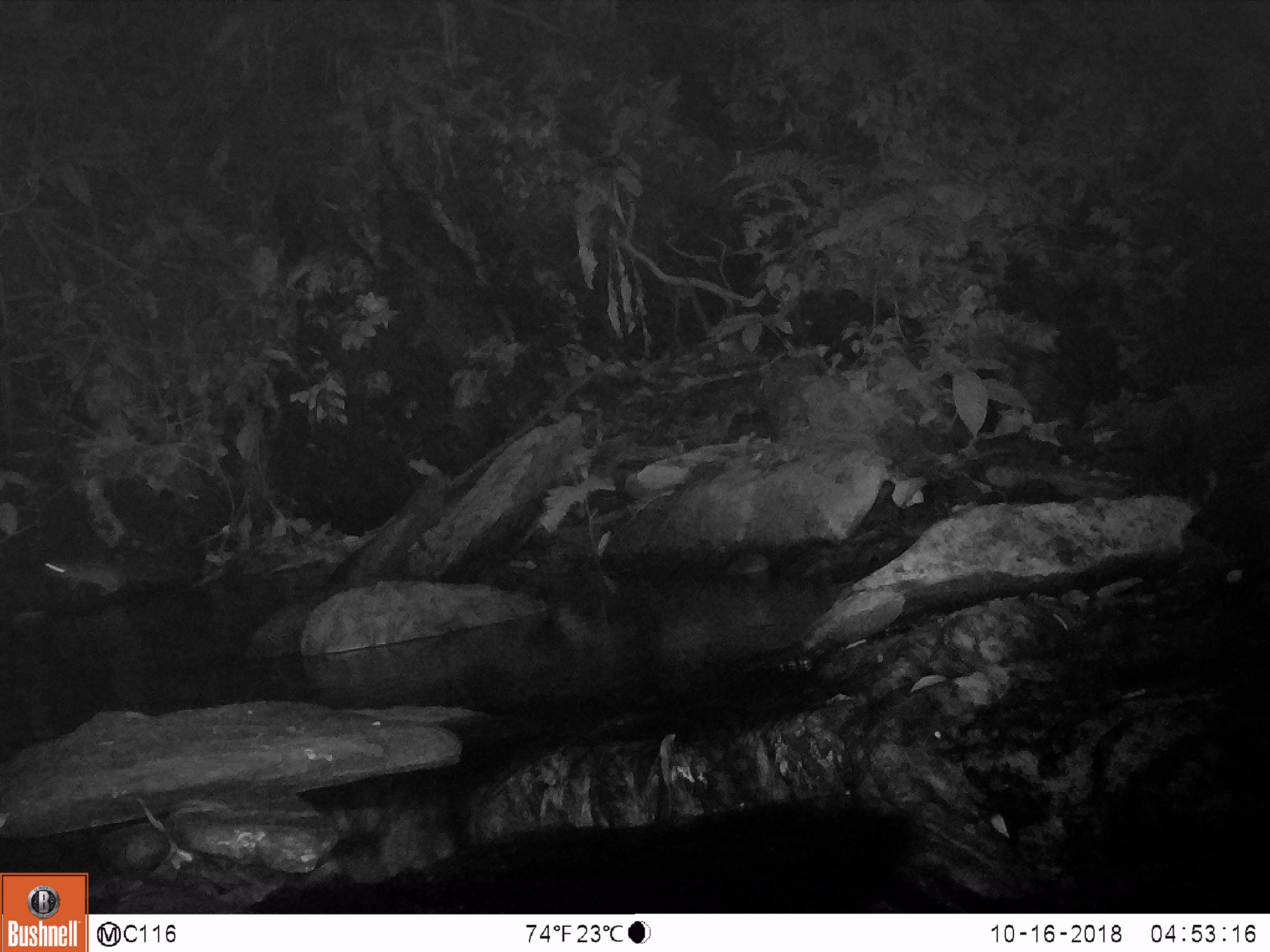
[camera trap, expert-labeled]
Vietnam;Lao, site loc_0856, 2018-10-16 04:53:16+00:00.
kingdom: Animalia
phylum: Chordata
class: Mammalia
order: Rodentia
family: Muridae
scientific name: Muridae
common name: old-world mice and rats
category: unidentified murid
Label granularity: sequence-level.